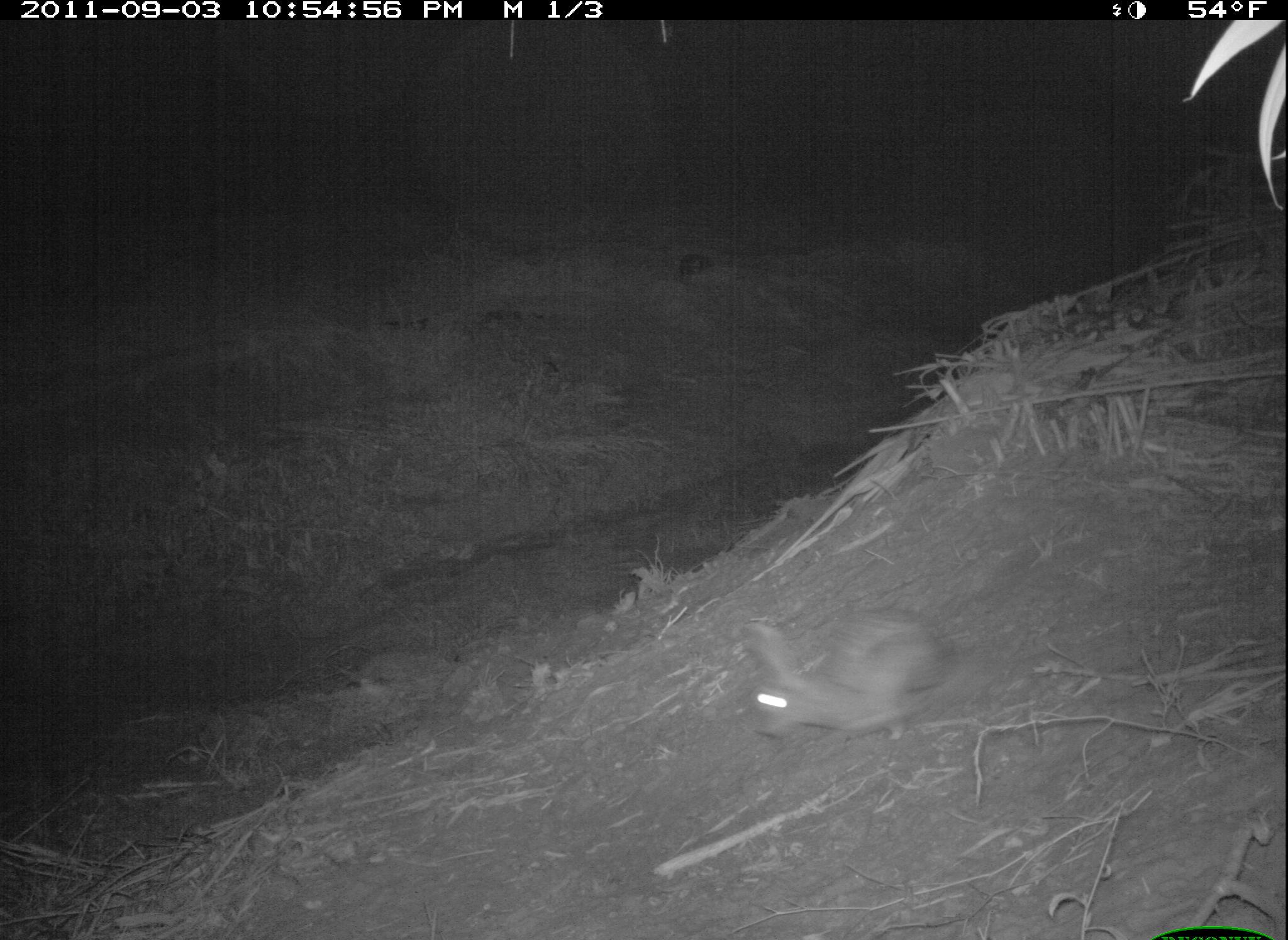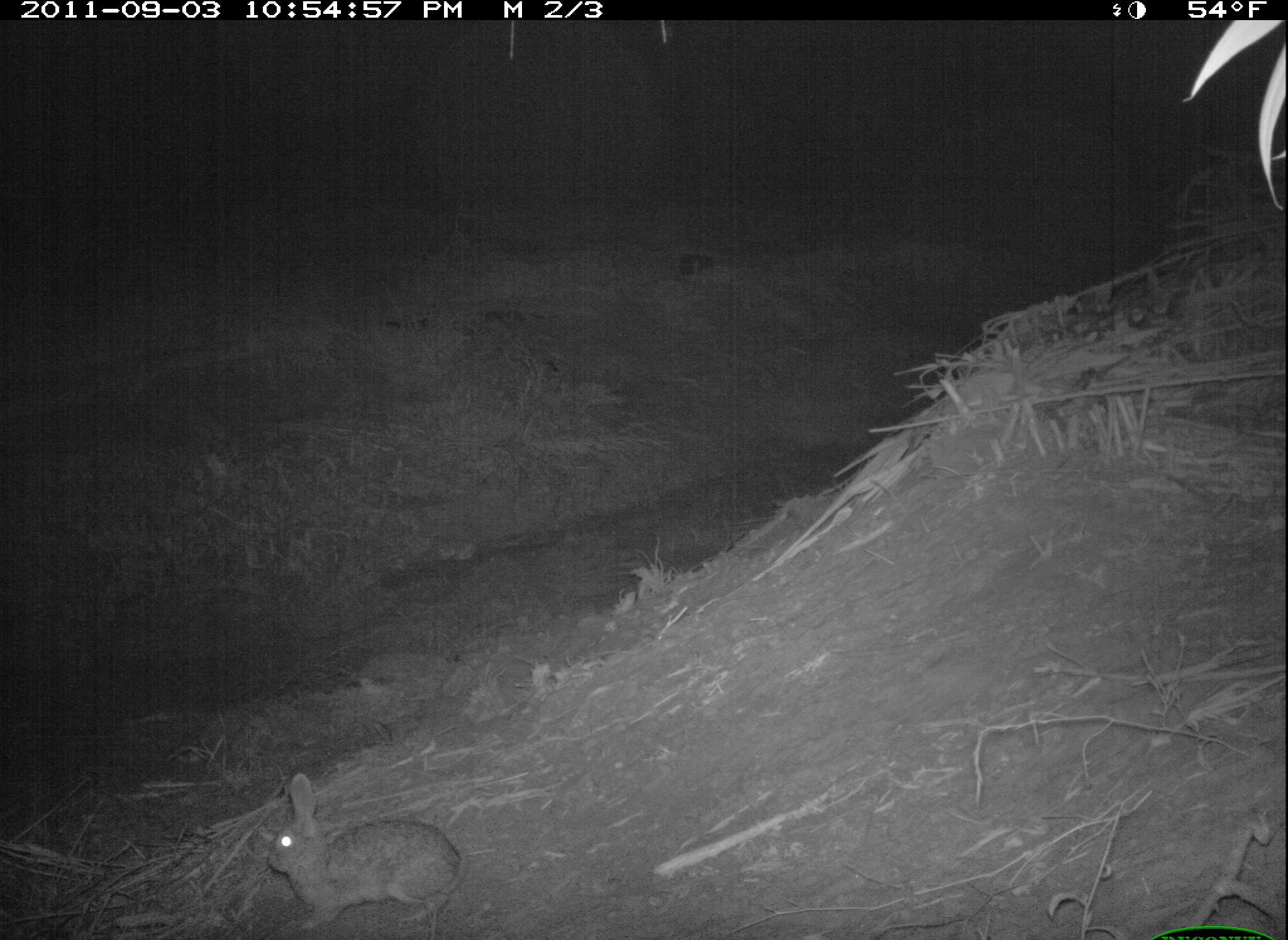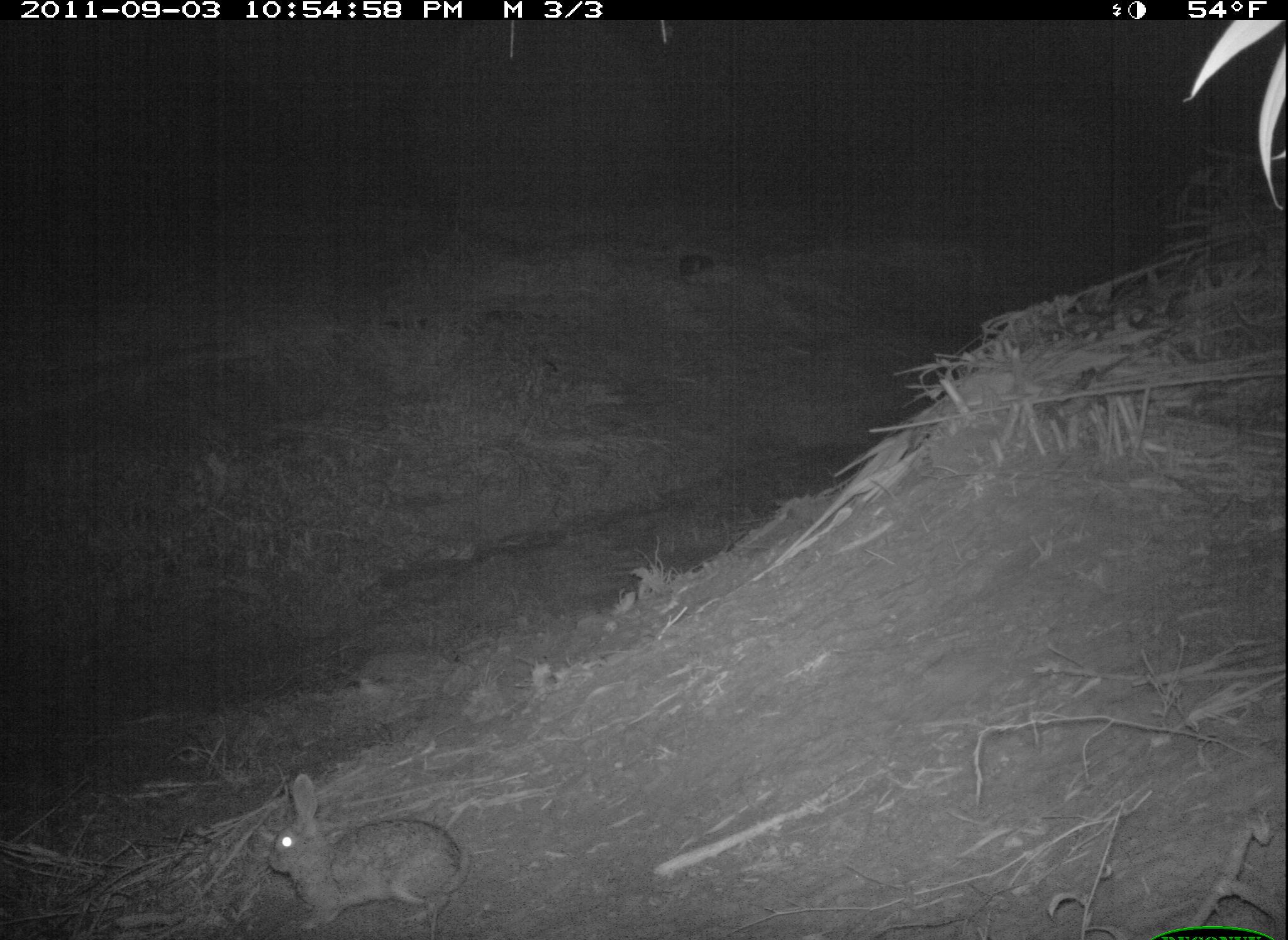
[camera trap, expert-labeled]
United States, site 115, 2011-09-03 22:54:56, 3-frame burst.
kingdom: Animalia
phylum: Chordata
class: Mammalia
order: Lagomorpha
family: Leporidae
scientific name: Leporidae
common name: rabbits and hares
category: rabbit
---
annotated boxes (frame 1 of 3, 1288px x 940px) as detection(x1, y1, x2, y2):
rabbit: detection(724, 586, 964, 745)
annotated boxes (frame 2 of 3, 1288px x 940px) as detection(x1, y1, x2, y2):
rabbit: detection(258, 759, 477, 940)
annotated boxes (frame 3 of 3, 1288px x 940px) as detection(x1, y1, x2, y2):
rabbit: detection(261, 773, 485, 928)